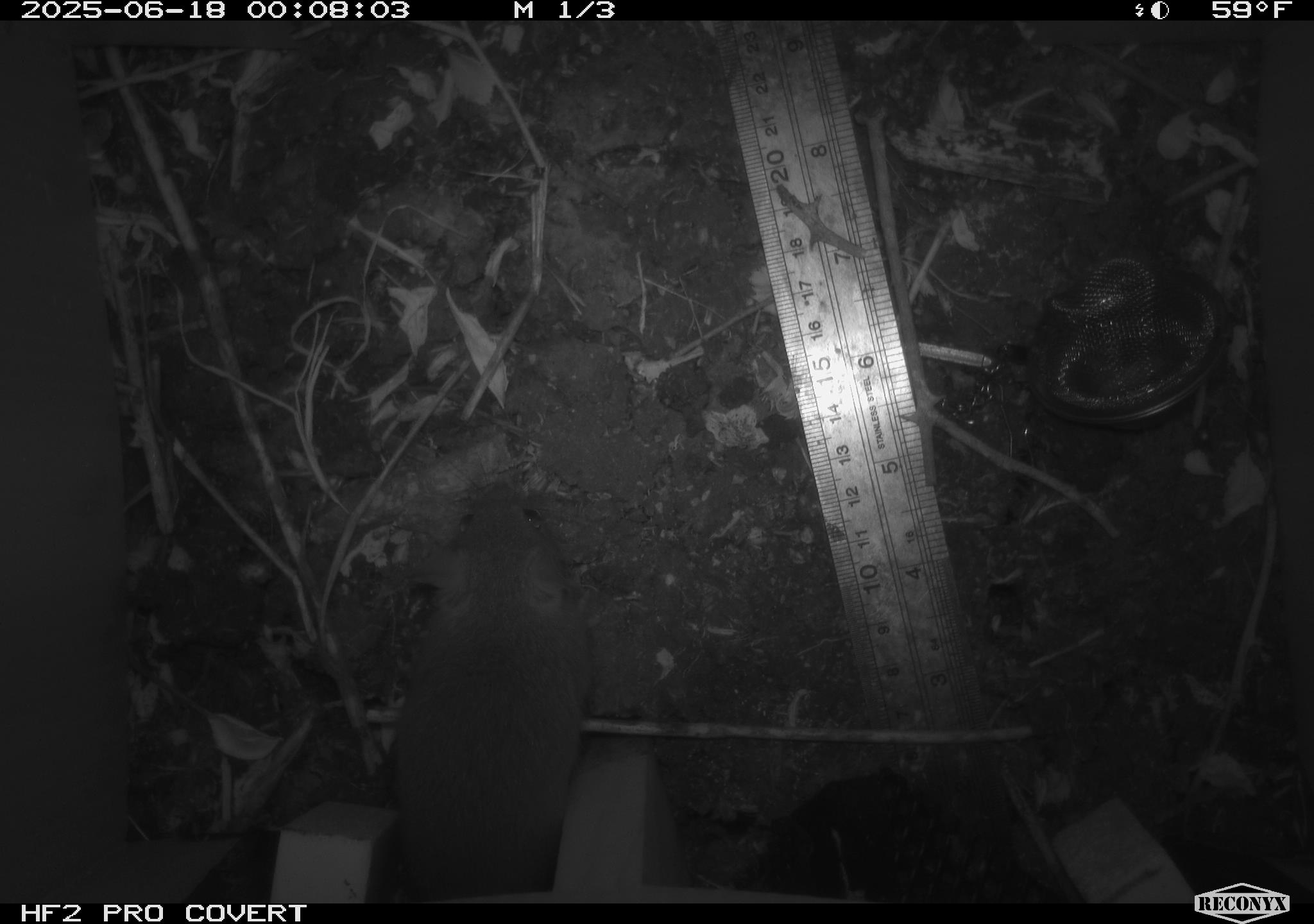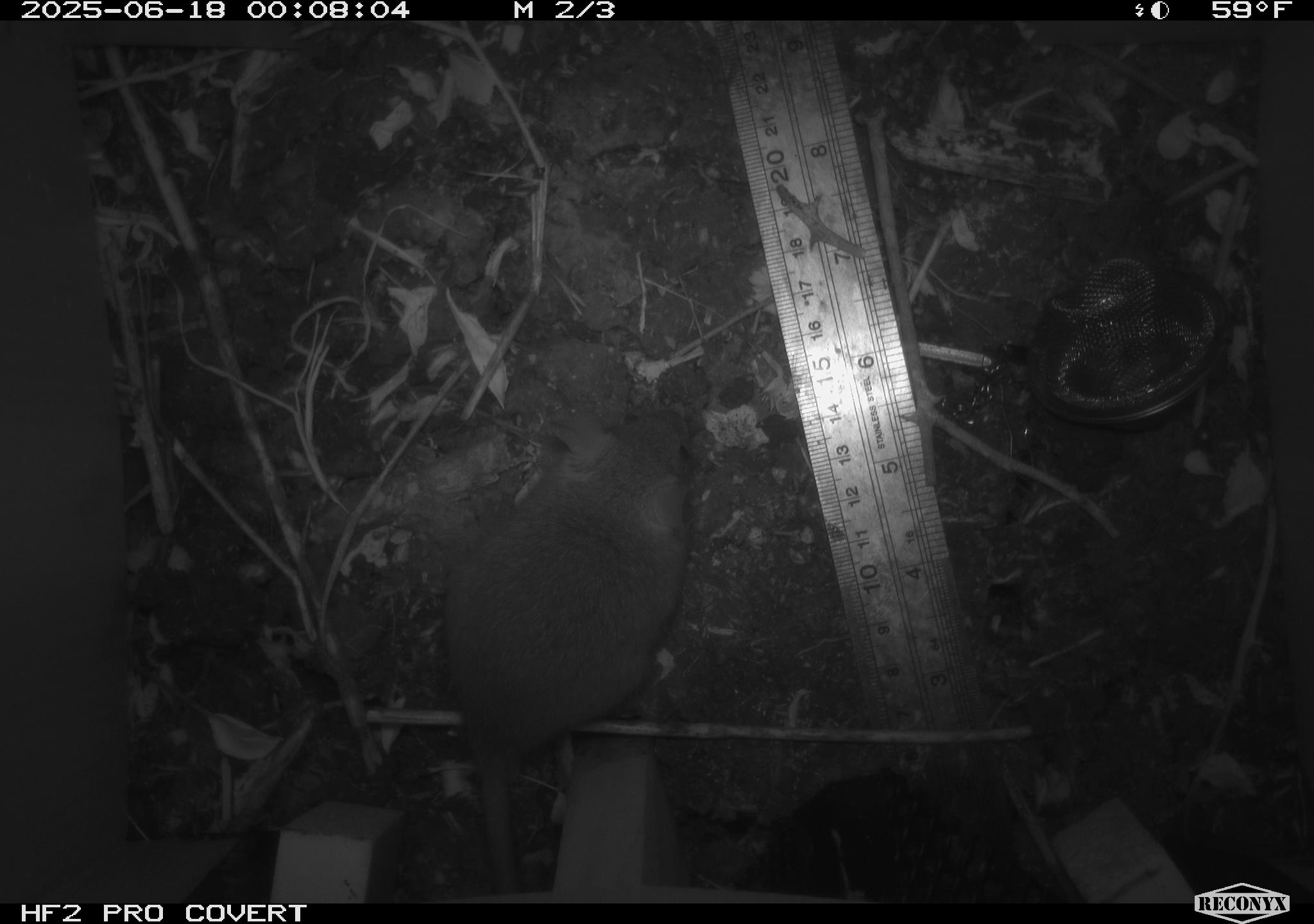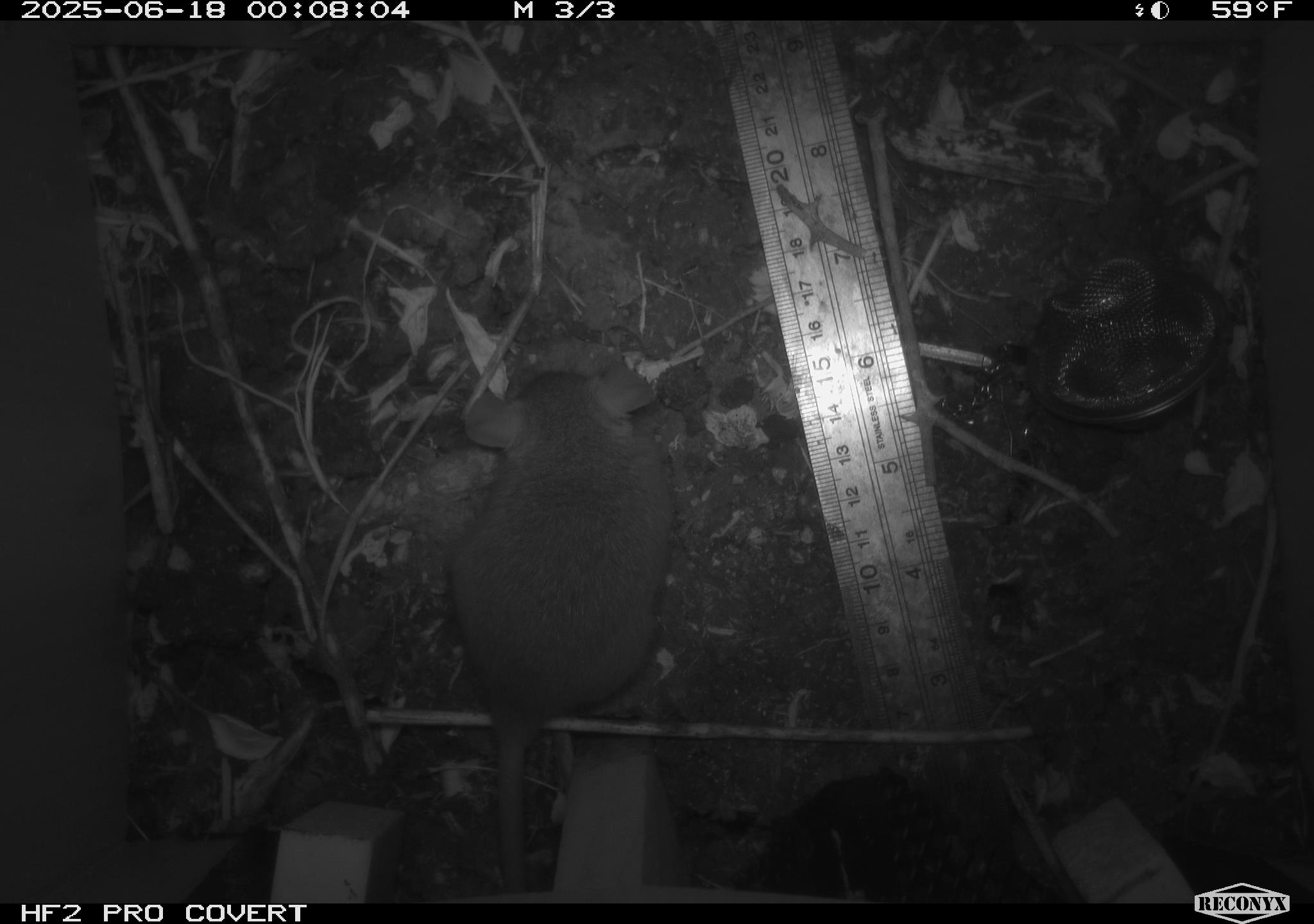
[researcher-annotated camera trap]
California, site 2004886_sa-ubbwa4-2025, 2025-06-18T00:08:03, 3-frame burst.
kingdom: Animalia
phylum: Chordata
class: Mammalia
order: Rodentia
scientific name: Rodentia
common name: rodent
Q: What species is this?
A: Rodent (Rodentia).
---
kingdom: Animalia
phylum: Chordata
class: Mammalia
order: Rodentia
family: Muridae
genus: Rattus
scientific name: Rattus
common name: rat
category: rattus species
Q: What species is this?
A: Rattus species (rat) (Rattus).